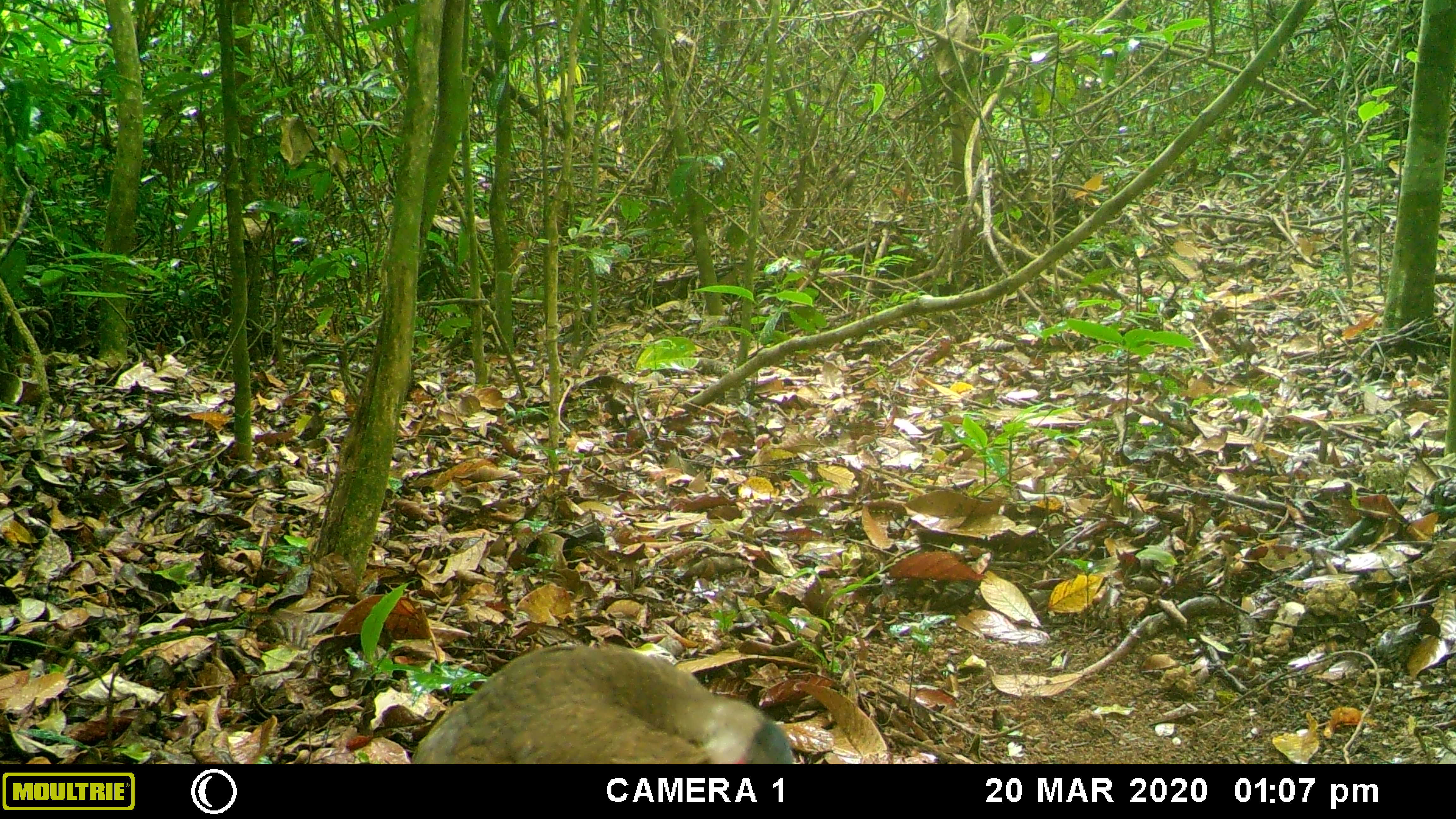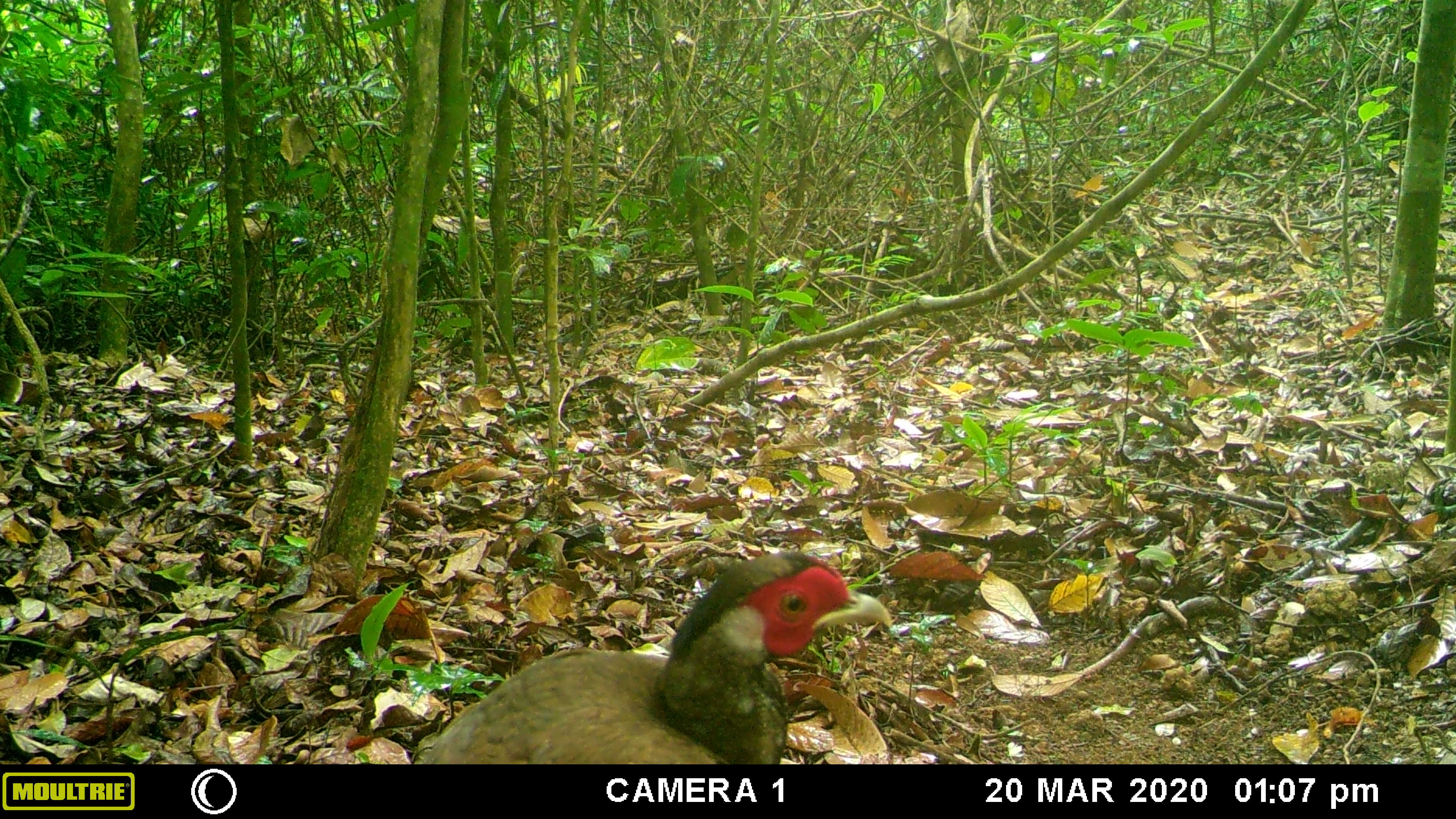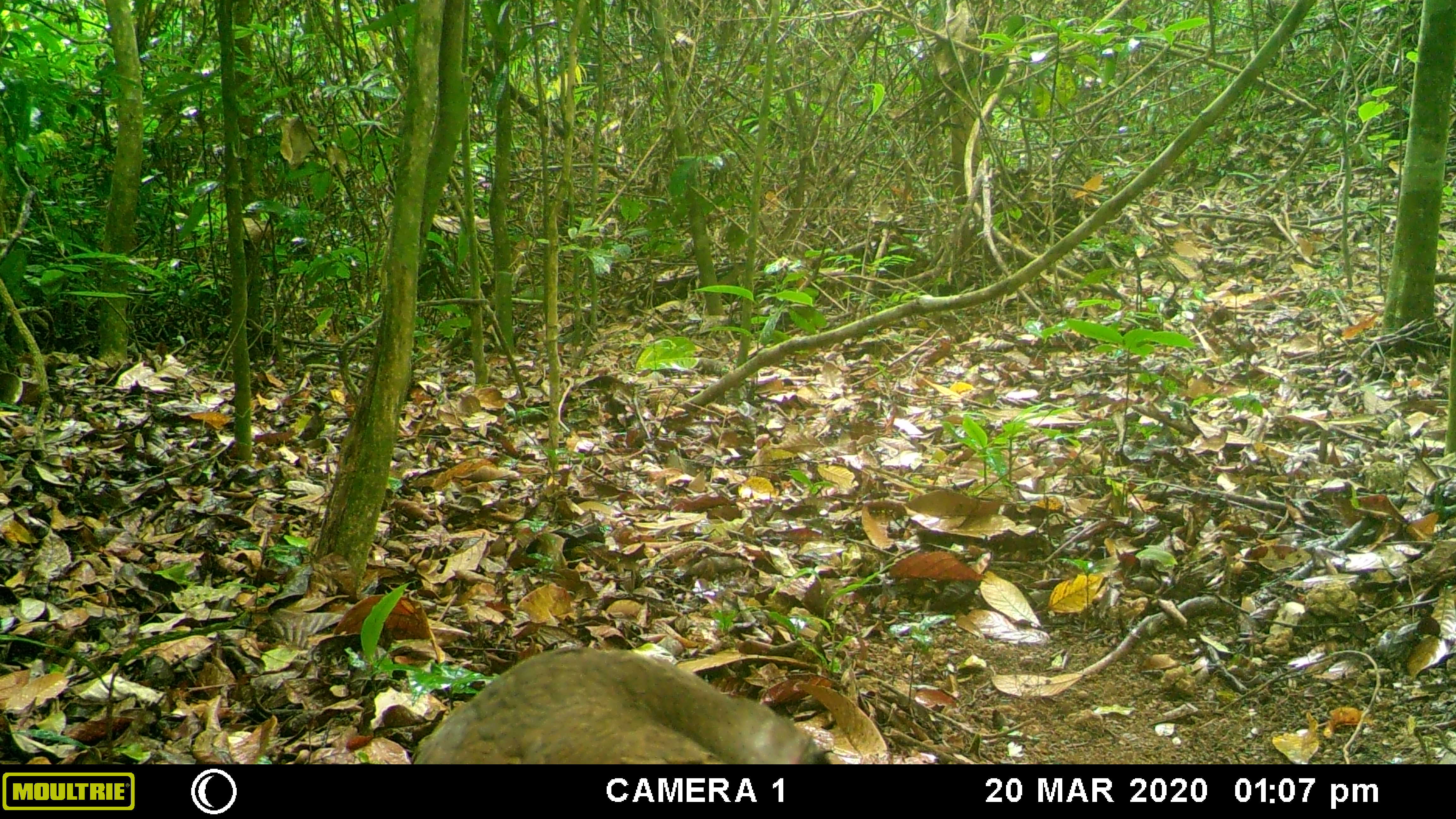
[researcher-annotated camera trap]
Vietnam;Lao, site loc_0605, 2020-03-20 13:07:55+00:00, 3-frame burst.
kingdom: Animalia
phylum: Chordata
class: Aves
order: Galliformes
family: Phasianidae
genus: Lophura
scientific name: Lophura nycthemera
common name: silver pheasant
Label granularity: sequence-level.